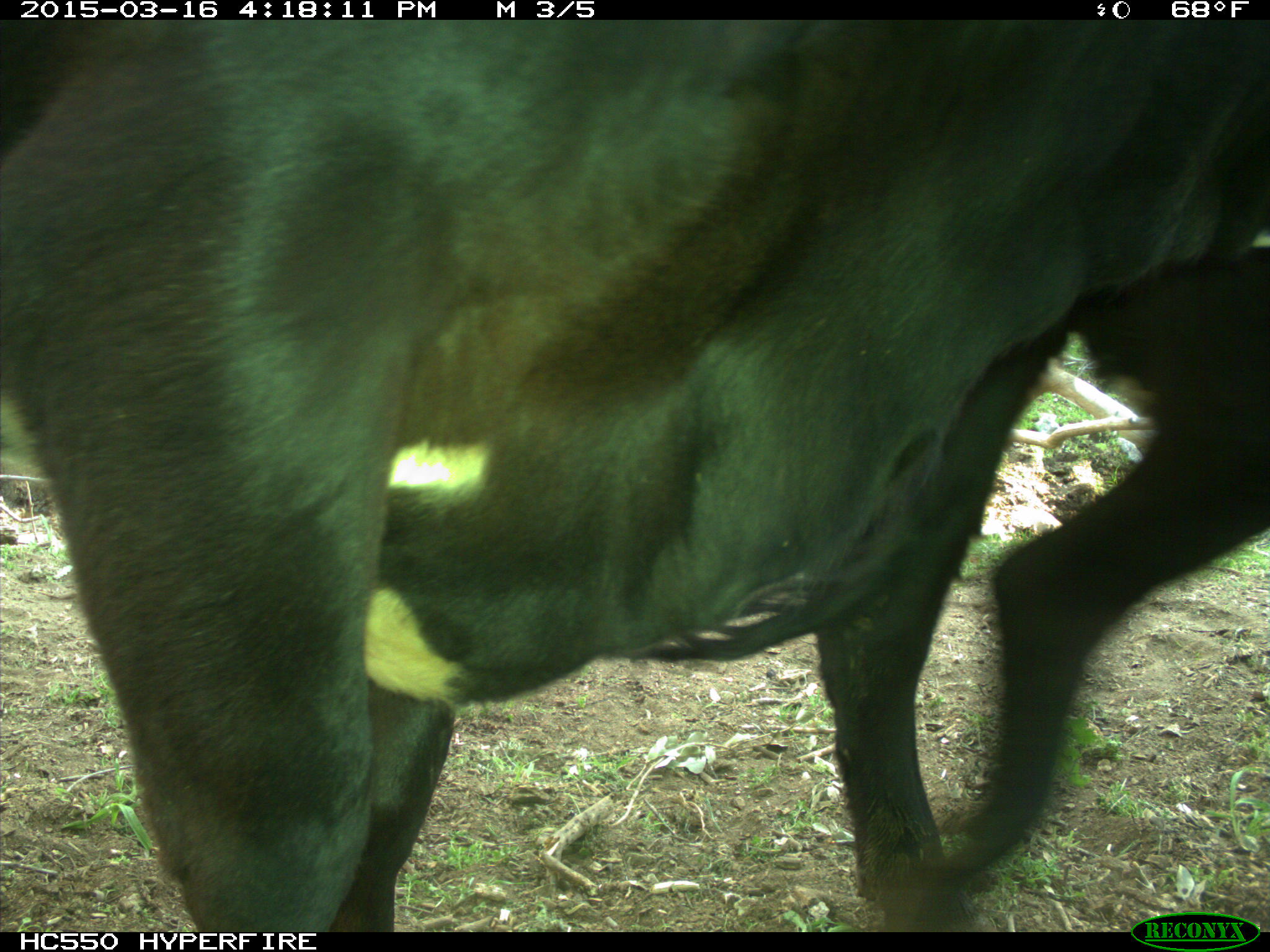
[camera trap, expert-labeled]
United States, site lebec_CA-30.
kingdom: Animalia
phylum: Chordata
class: Mammalia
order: Artiodactyla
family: Bovidae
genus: Bos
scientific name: Bos taurus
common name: domestic cow